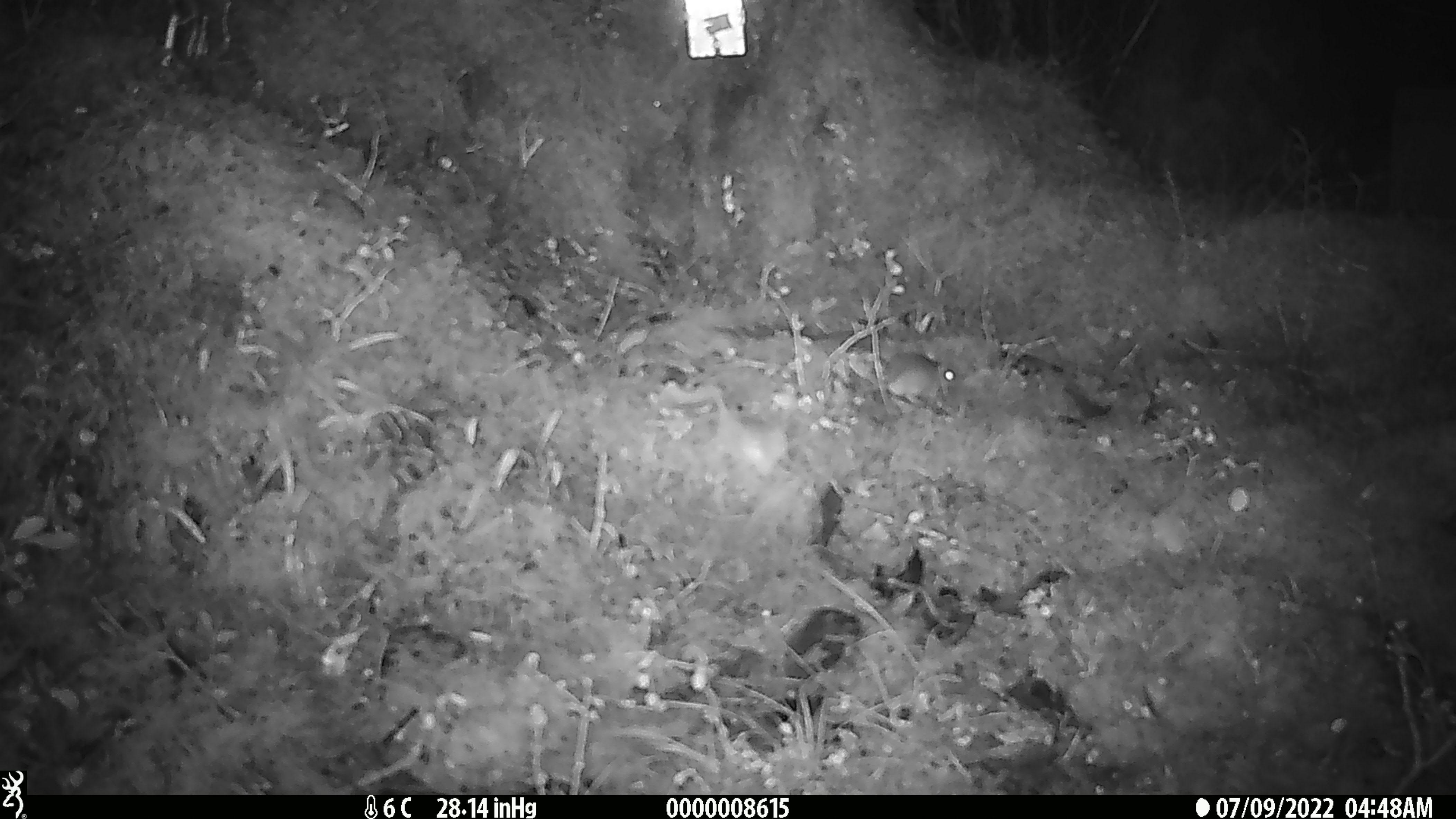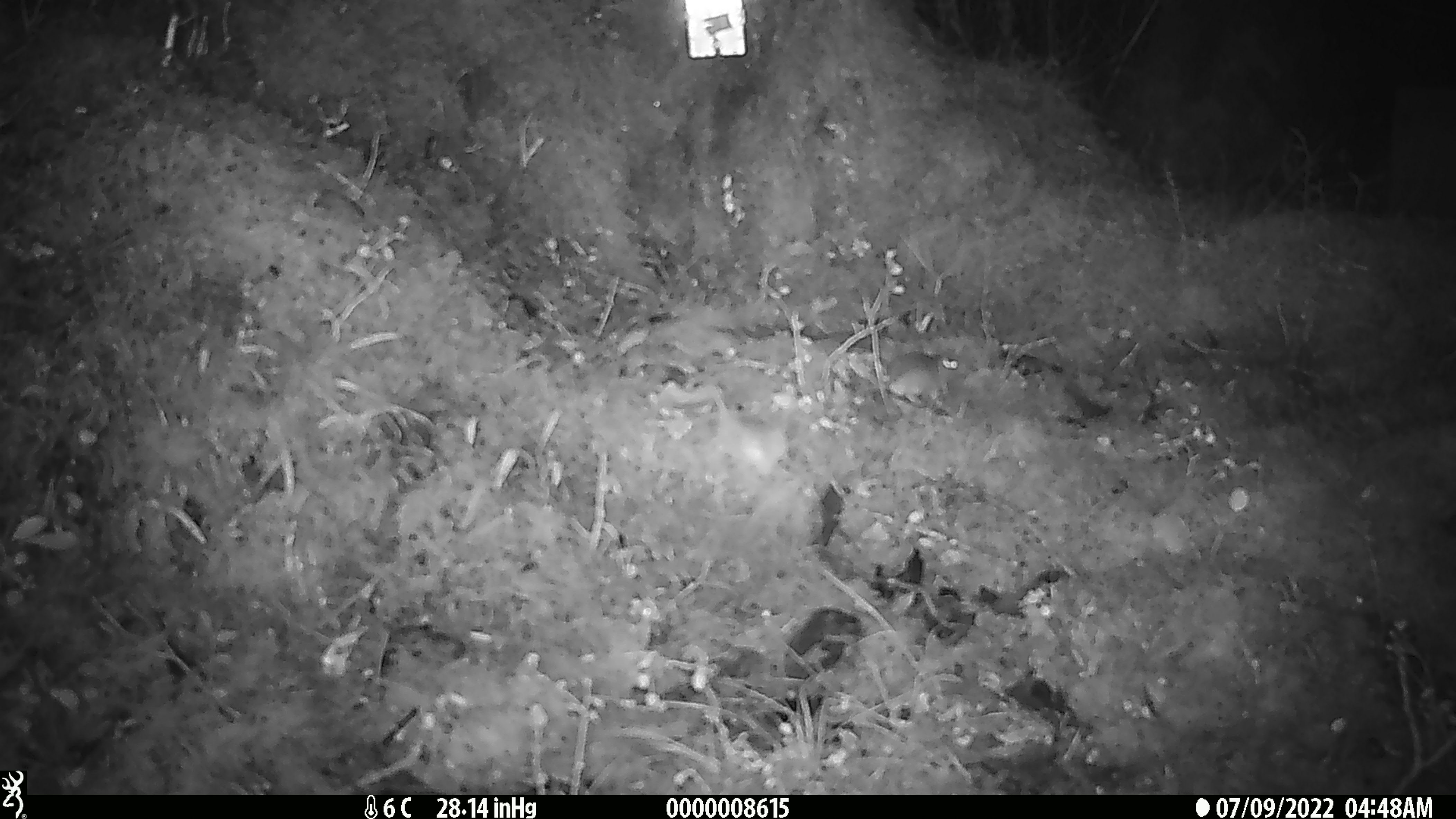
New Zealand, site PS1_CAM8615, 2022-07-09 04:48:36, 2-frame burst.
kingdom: Animalia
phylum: Chordata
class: Mammalia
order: Rodentia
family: Muridae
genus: Mus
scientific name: Mus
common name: mouse